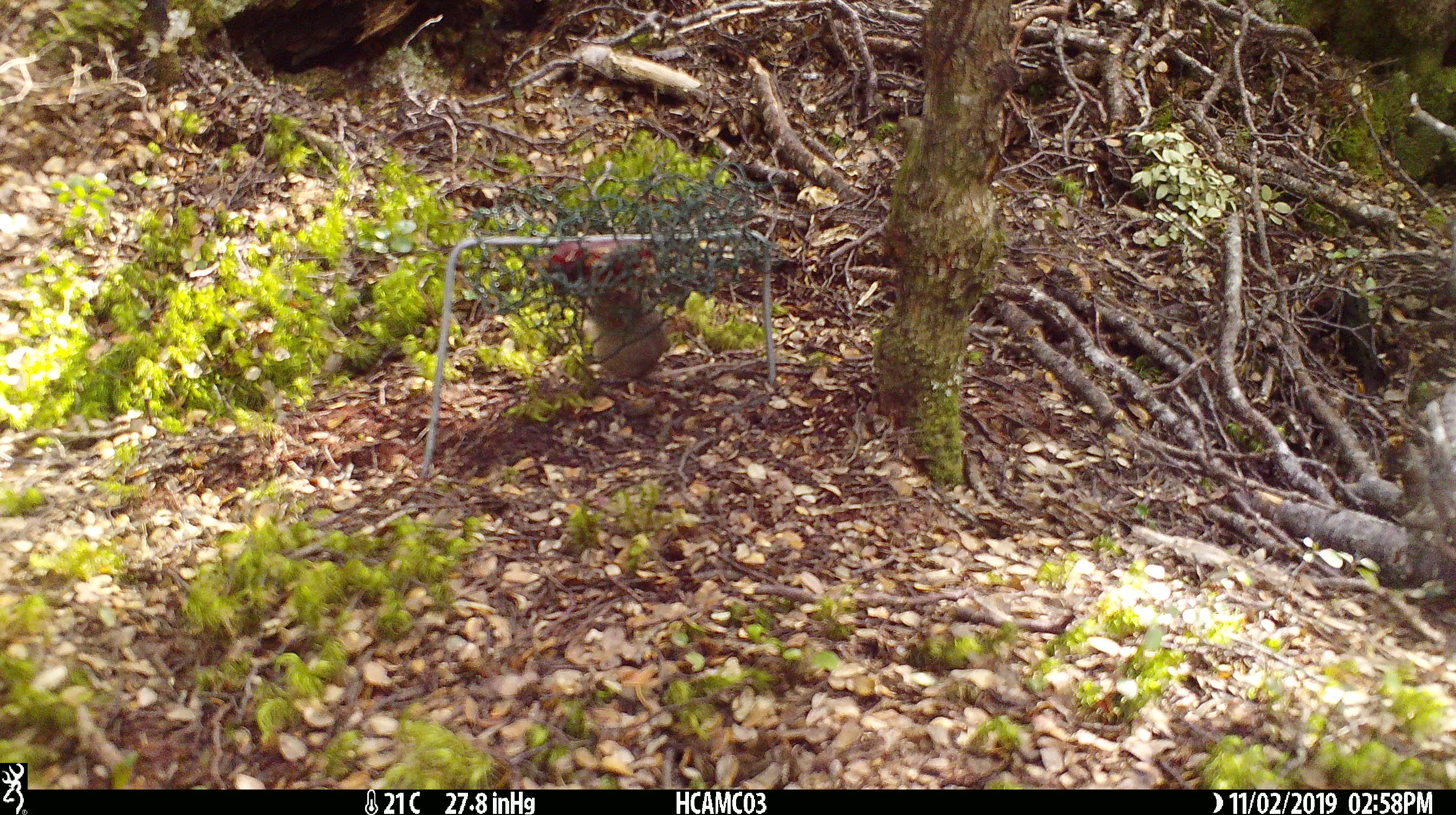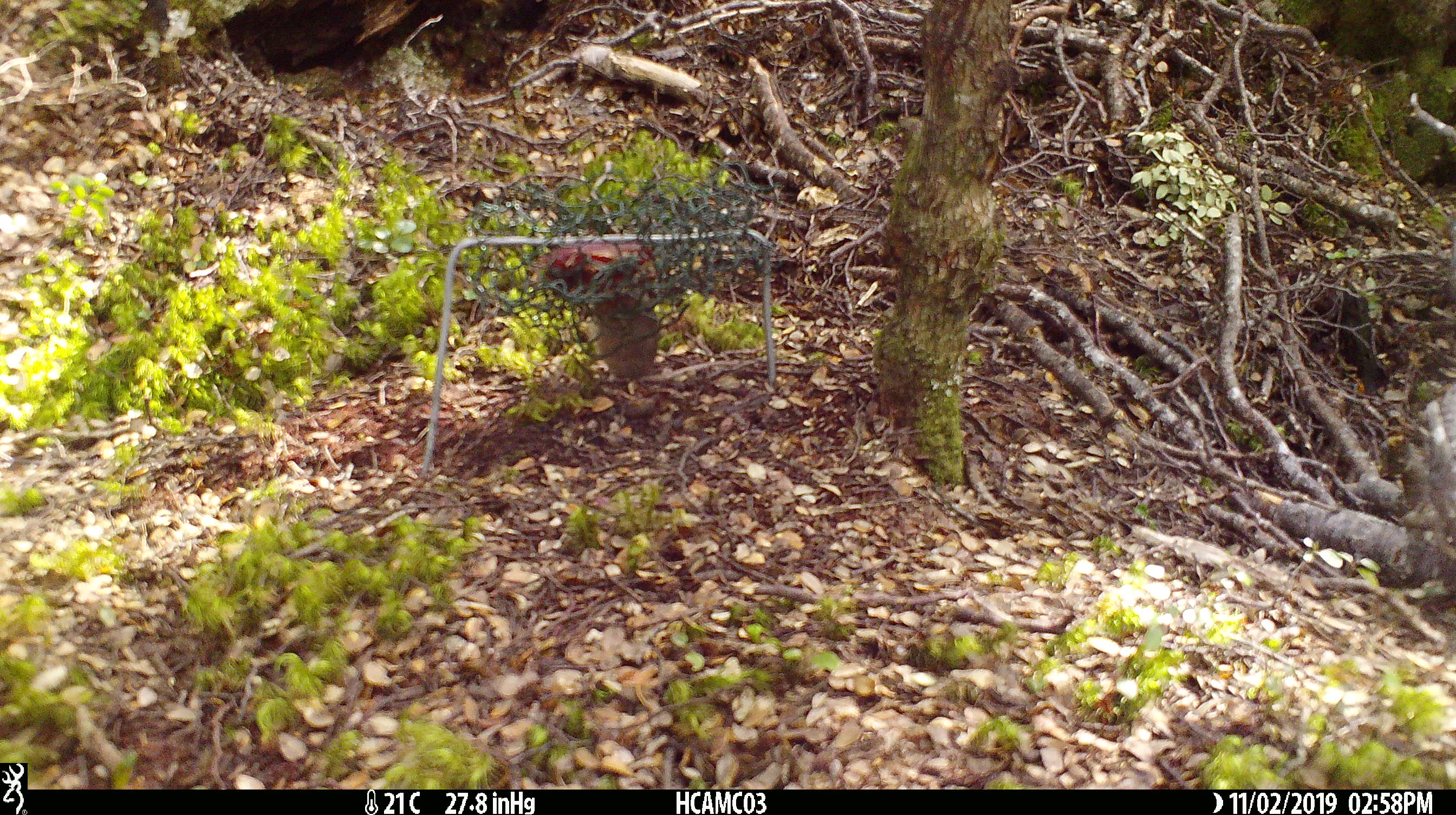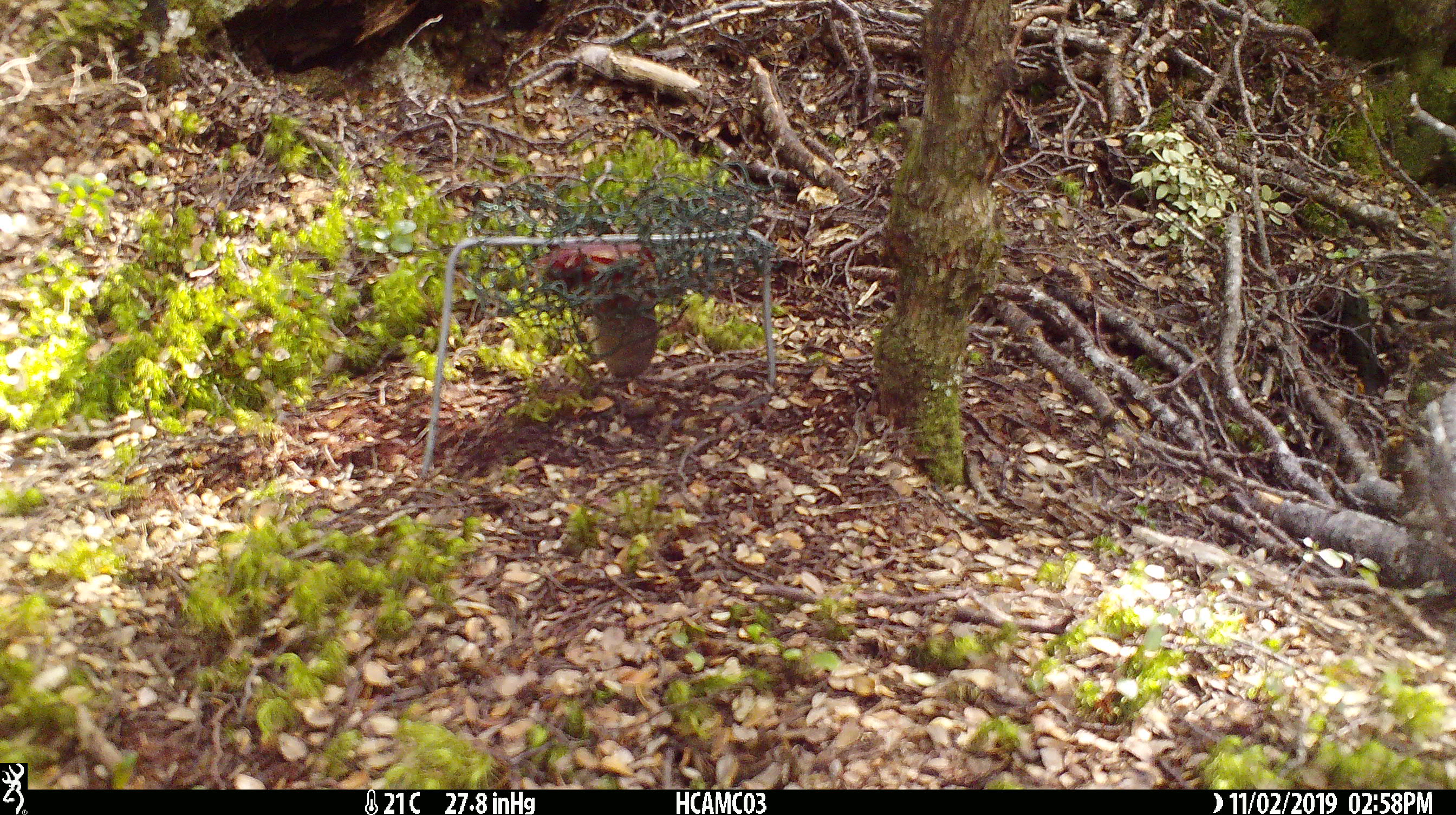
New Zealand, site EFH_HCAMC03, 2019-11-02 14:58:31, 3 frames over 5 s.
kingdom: Animalia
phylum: Chordata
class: Mammalia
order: Rodentia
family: Muridae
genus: Mus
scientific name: Mus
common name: mouse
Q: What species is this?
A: Mouse (Mus).